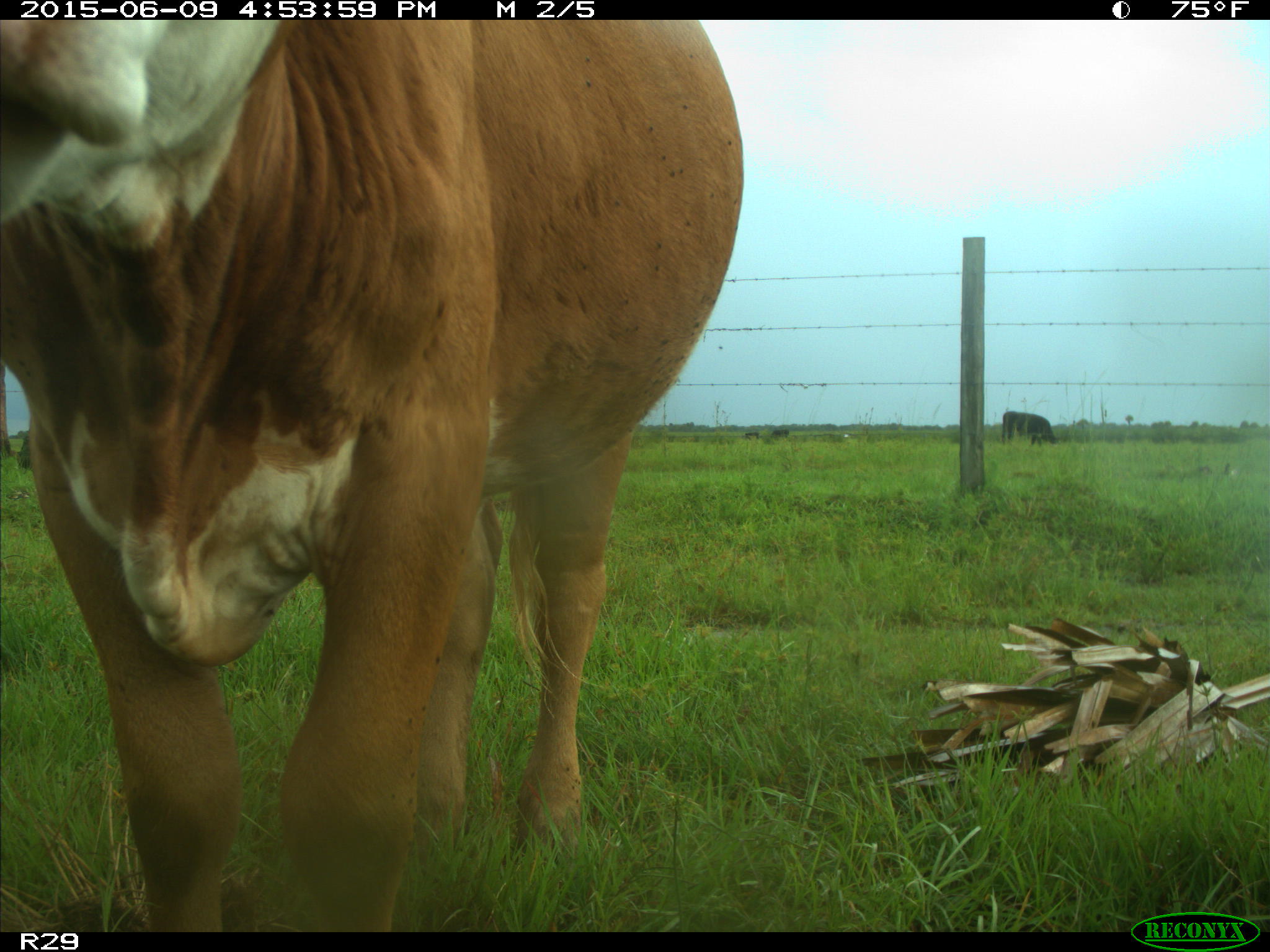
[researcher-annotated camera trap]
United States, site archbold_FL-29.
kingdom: Animalia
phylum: Chordata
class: Mammalia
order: Artiodactyla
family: Bovidae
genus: Bos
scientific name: Bos taurus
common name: domestic cow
Bos taurus (domestic cow).